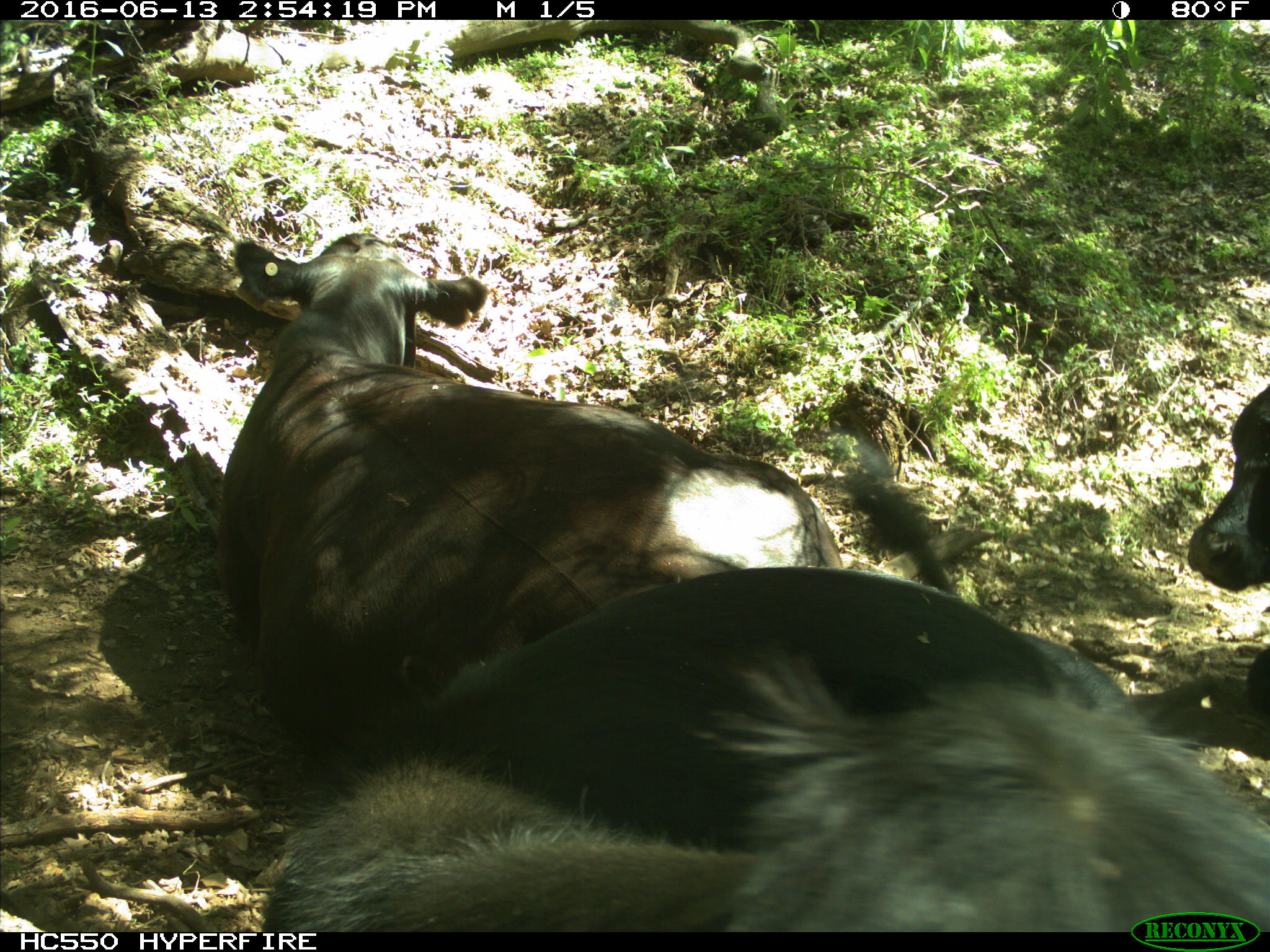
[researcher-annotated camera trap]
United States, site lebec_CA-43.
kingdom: Animalia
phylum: Chordata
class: Mammalia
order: Artiodactyla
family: Bovidae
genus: Bos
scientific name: Bos taurus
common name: domestic cow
Bos taurus (domestic cow).